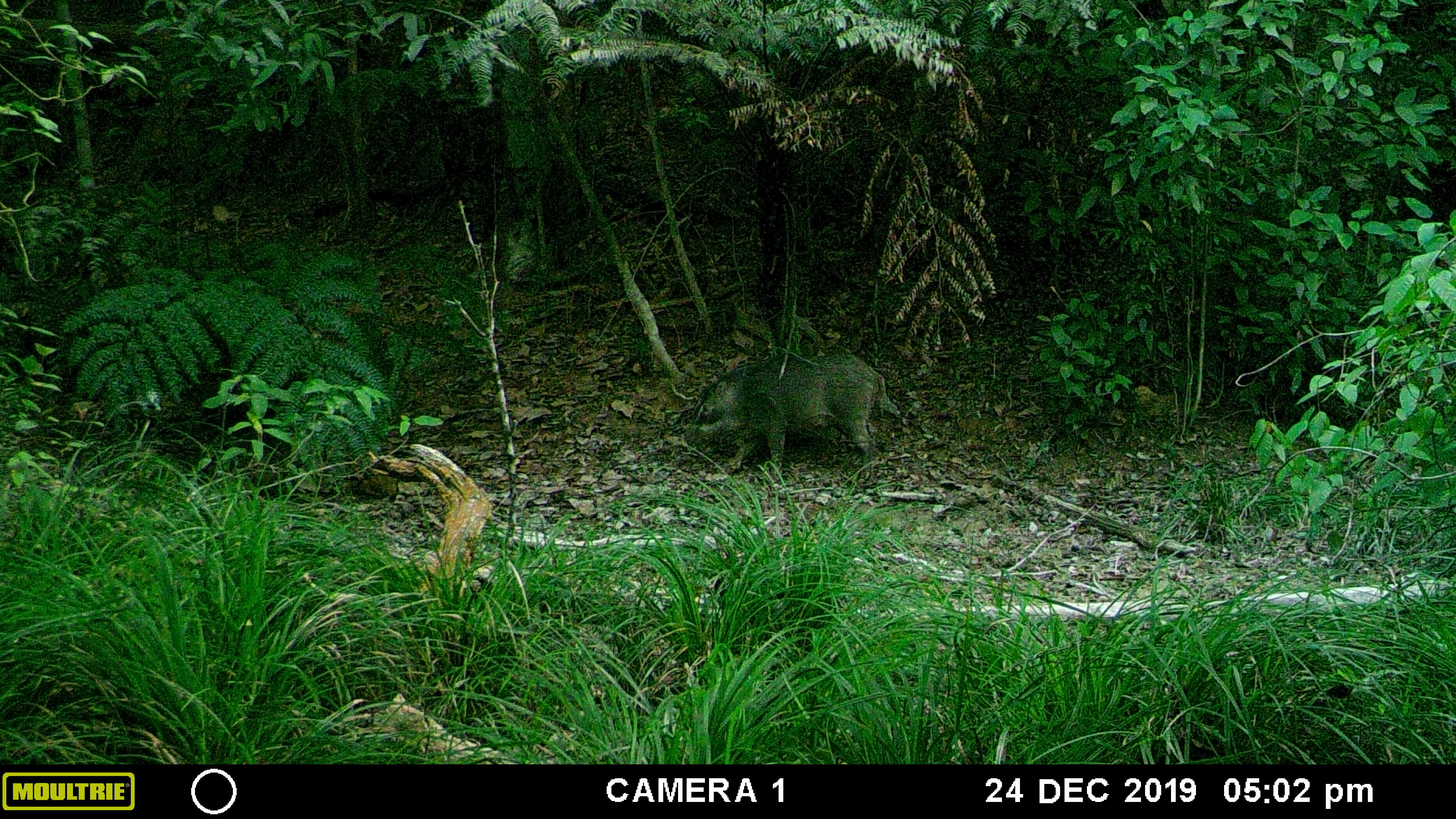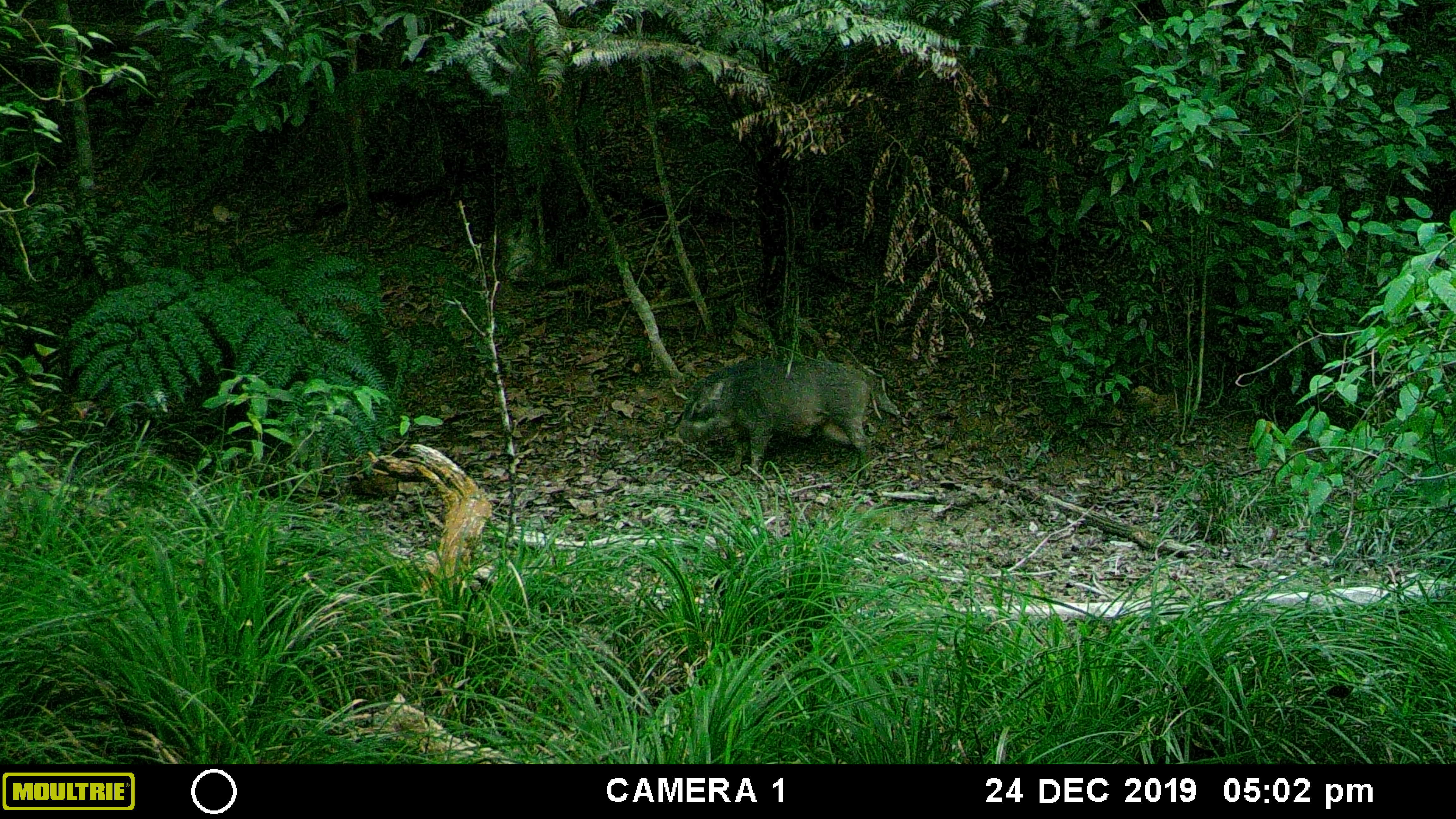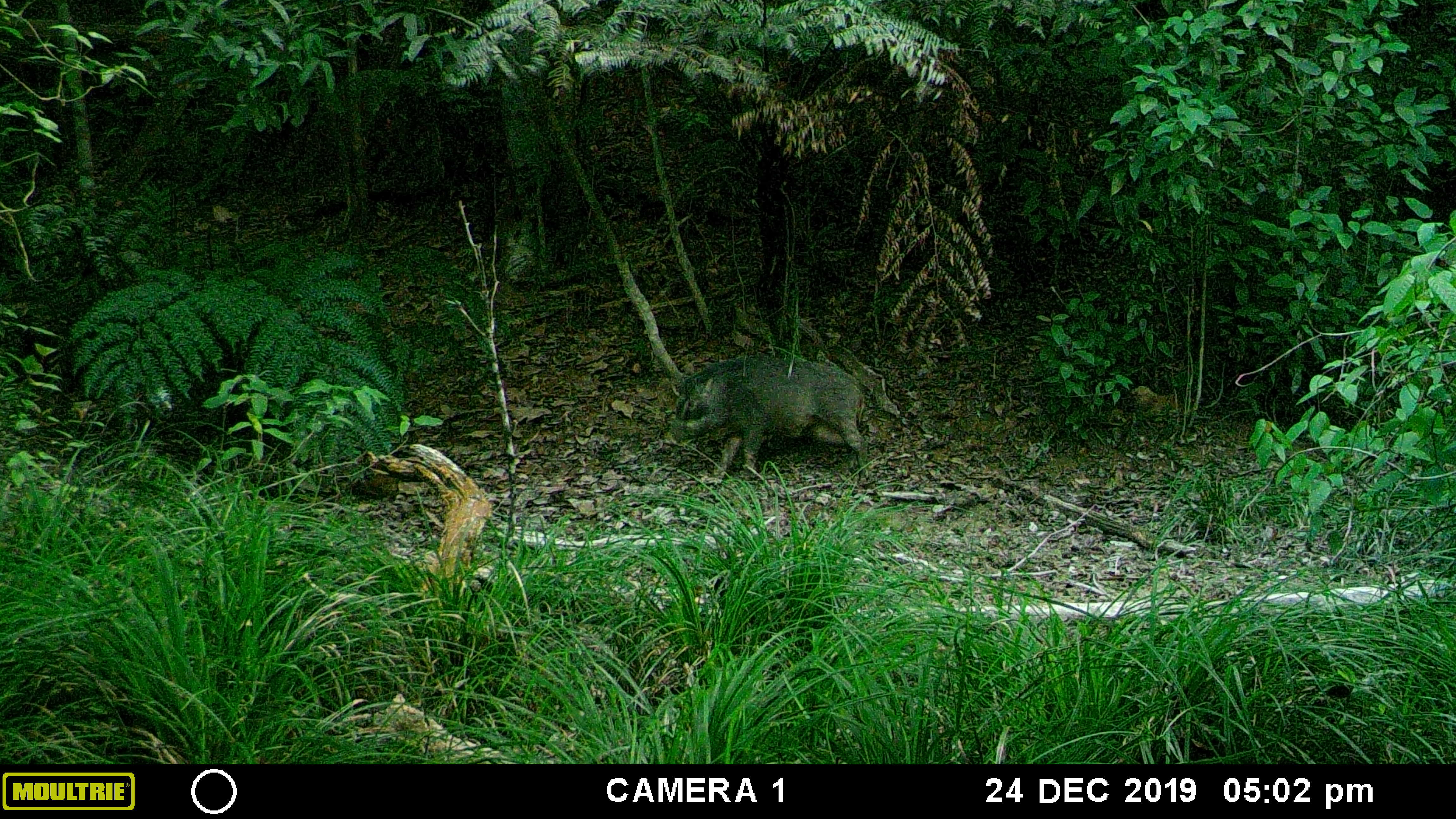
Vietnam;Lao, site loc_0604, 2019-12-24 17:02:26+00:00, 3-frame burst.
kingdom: Animalia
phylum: Chordata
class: Mammalia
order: Artiodactyla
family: Suidae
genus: Sus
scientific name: Sus scrofa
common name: eurasian wild pig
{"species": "eurasian wild pig (Sus scrofa)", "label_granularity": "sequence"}